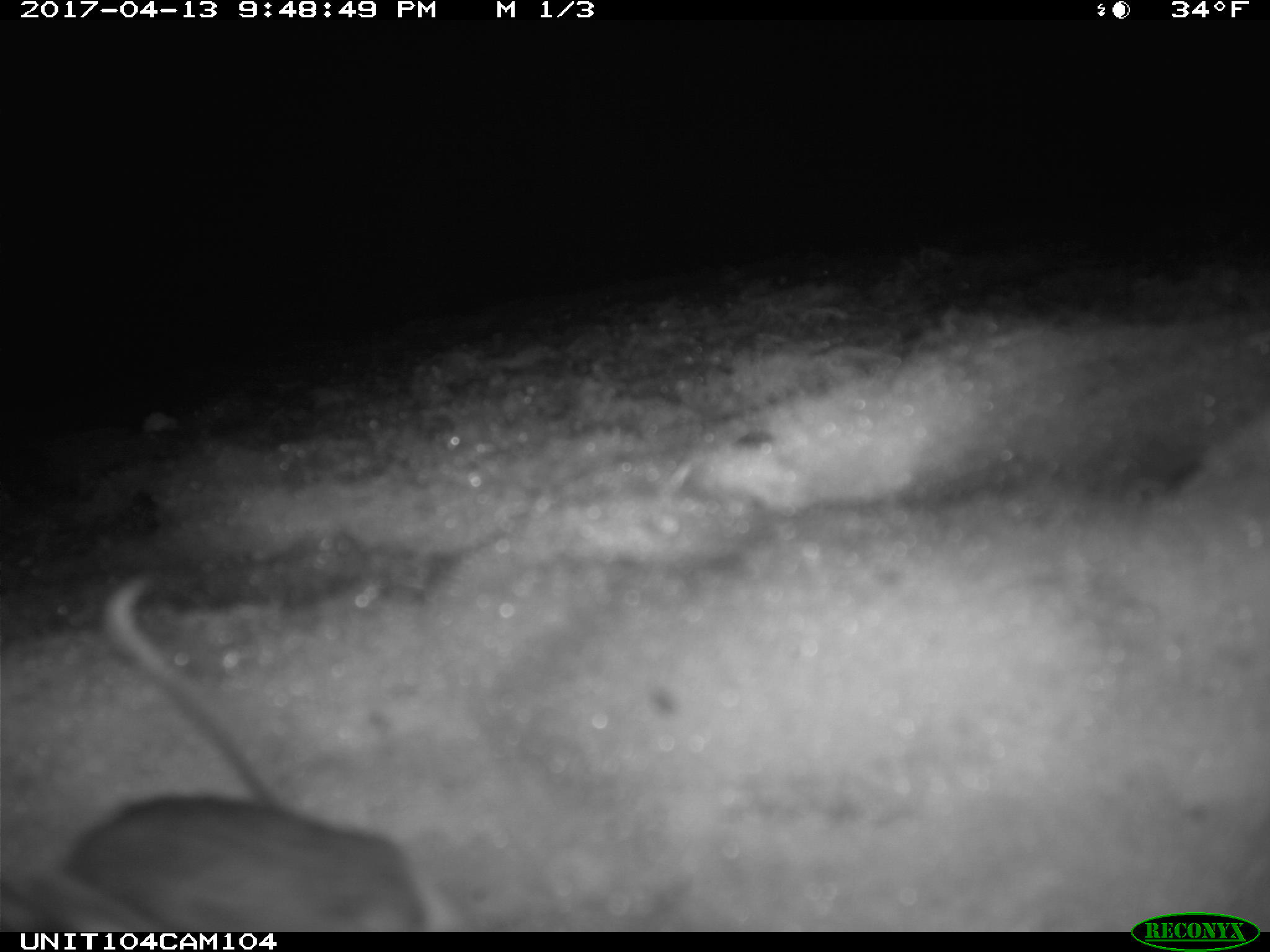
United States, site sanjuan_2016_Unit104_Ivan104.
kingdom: Animalia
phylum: Chordata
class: Mammalia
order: Rodentia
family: Cricetidae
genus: Peromyscus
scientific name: Peromyscus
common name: deermice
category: unidentified deer mouse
Unidentified deer mouse (deermice) (Peromyscus).